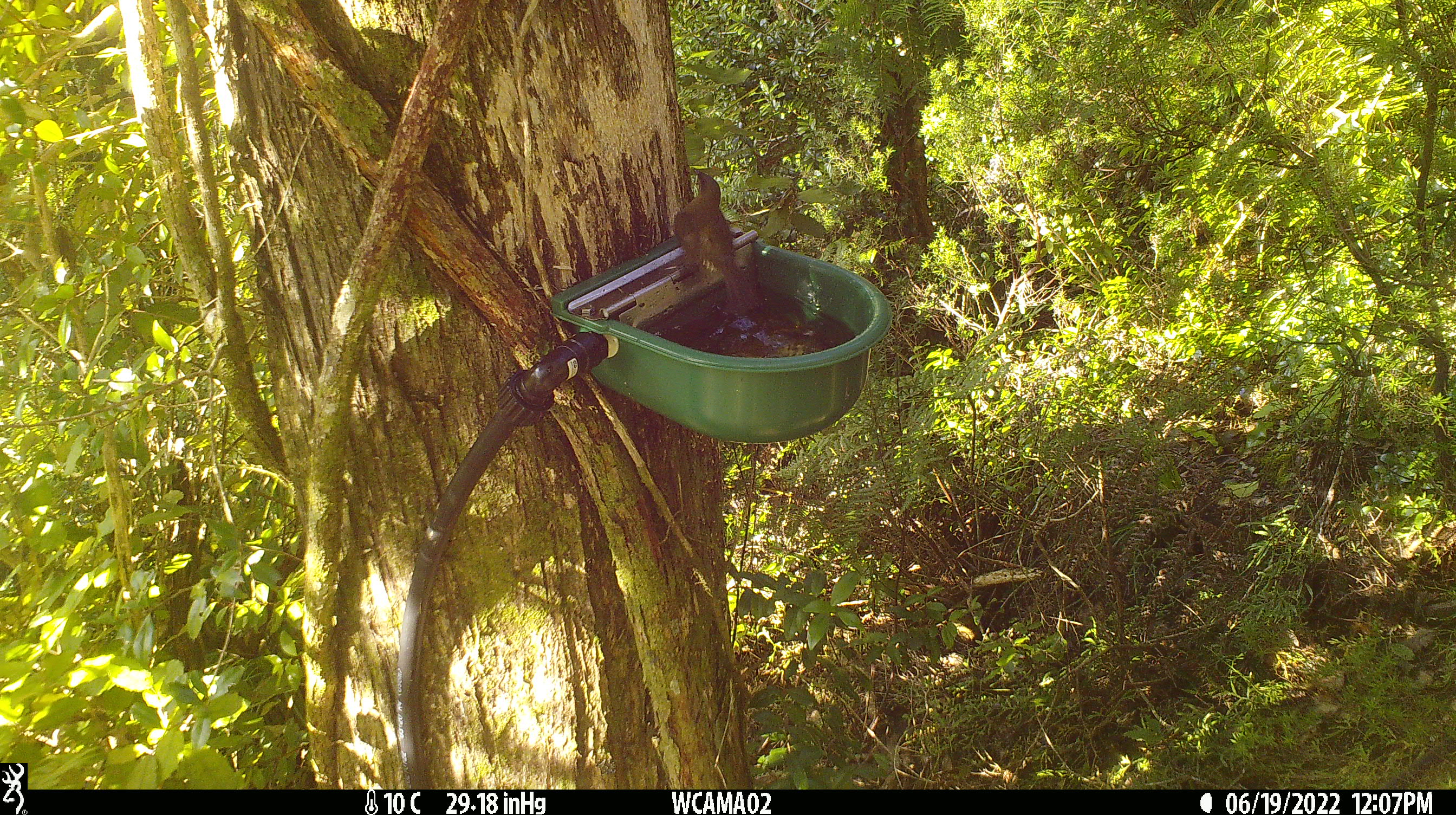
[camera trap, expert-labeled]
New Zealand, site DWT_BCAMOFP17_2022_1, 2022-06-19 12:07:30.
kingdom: Animalia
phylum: Chordata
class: Aves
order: Passeriformes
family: Meliphagidae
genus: Anthornis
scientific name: Anthornis melanura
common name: new zealand bellbird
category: bellbird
Bellbird (new zealand bellbird) (Anthornis melanura).